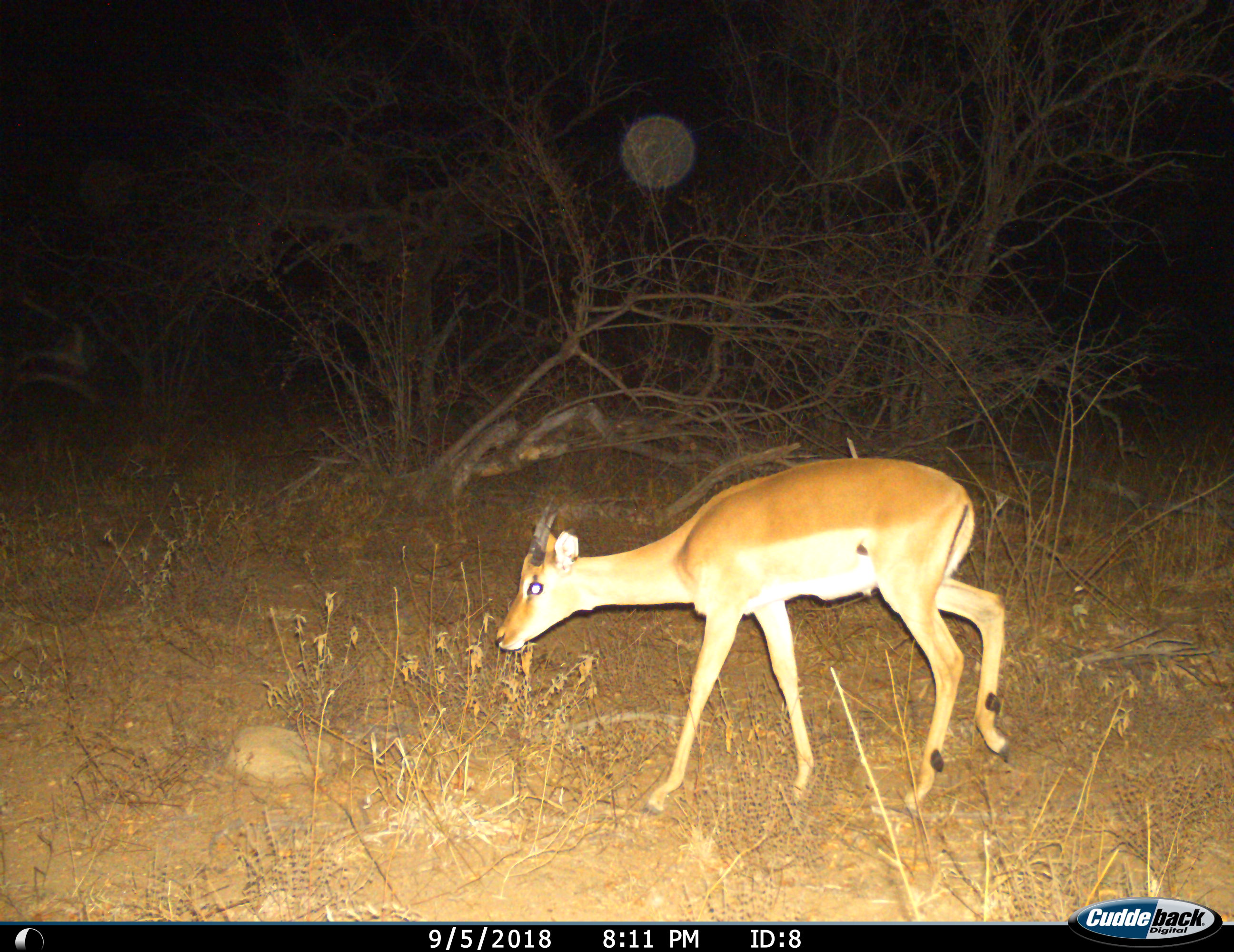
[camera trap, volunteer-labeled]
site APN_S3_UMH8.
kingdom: Animalia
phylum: Chordata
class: Mammalia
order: Artiodactyla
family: Bovidae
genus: Aepyceros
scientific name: Aepyceros melampus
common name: impala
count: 1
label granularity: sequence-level